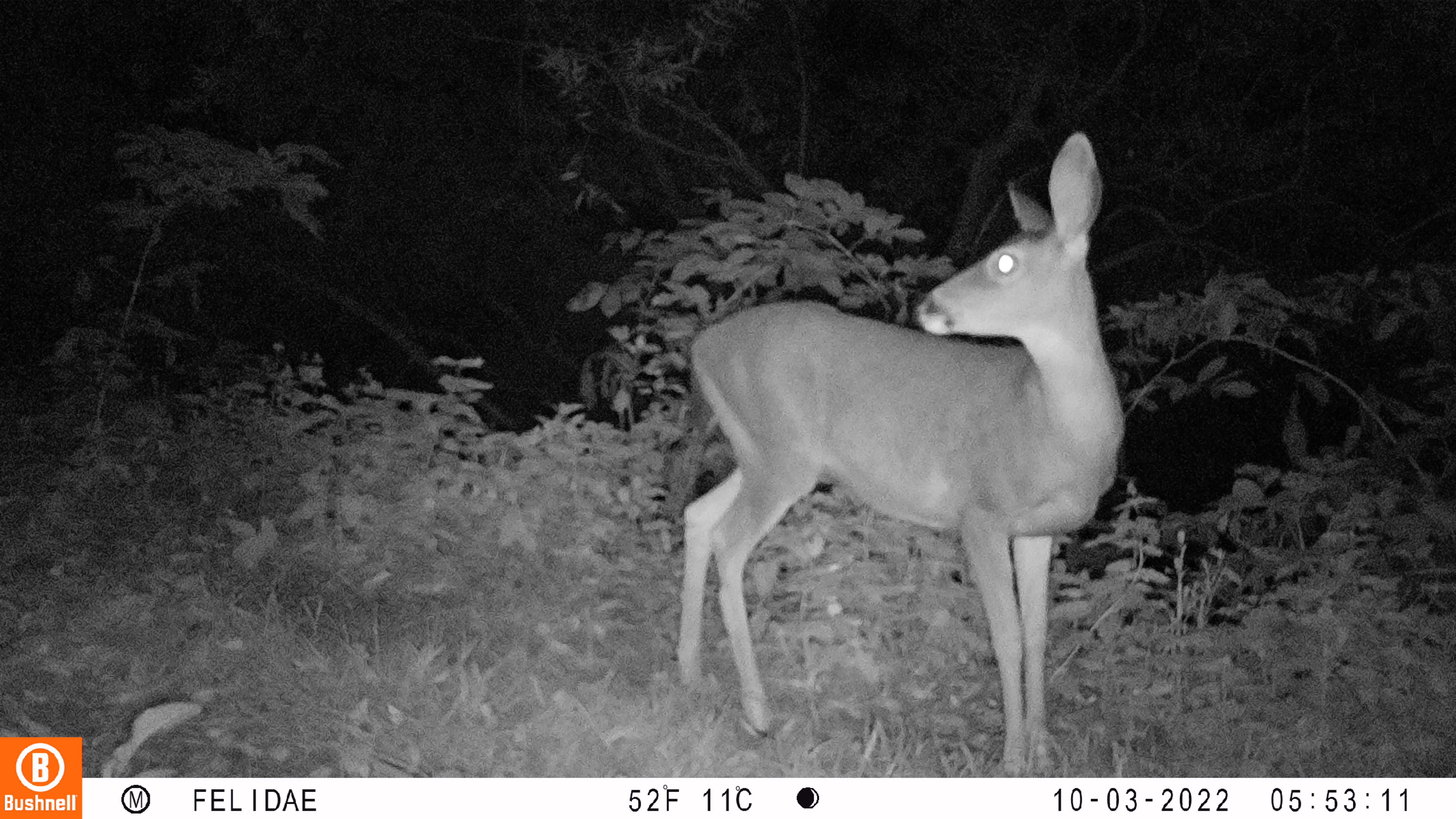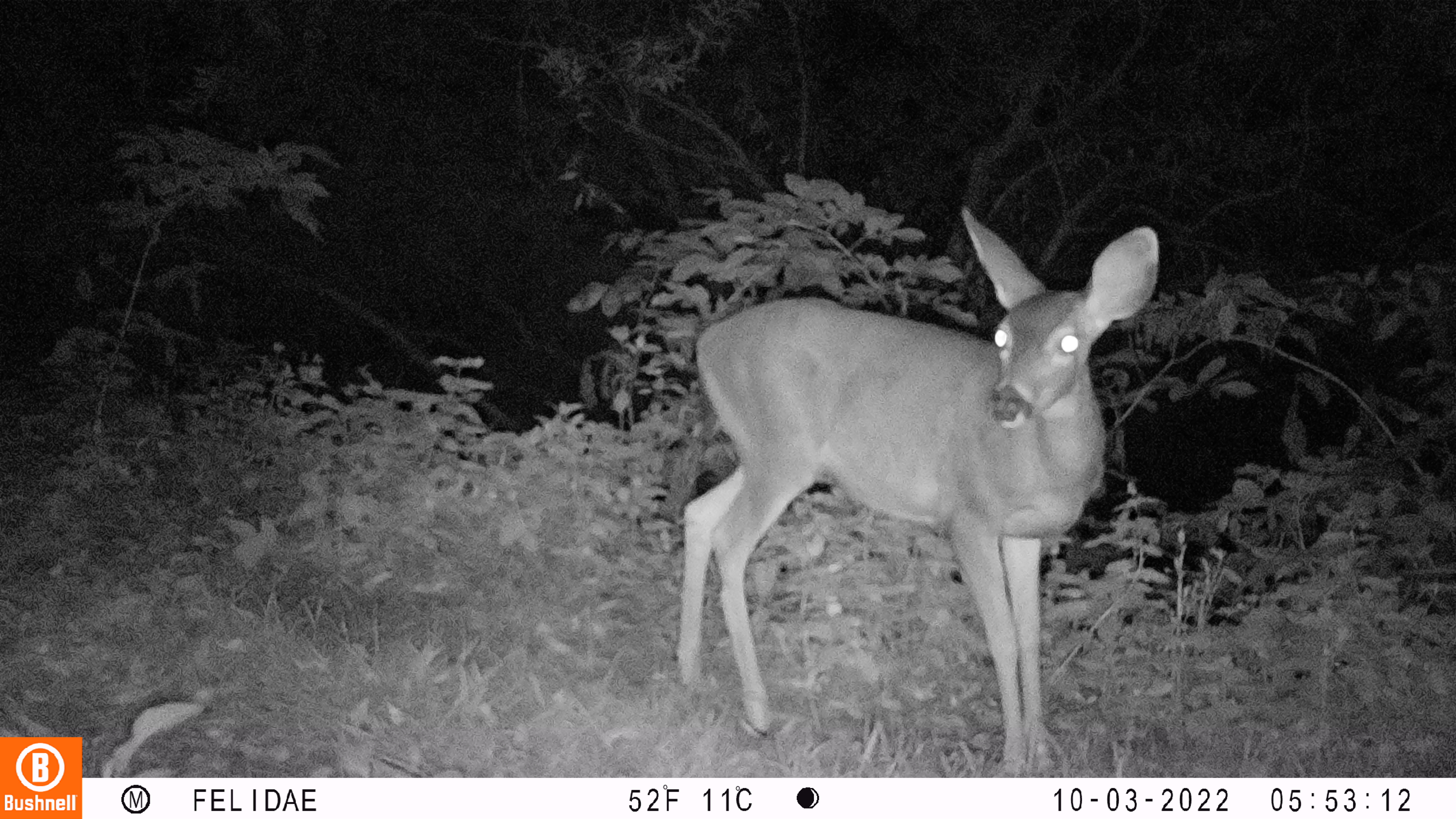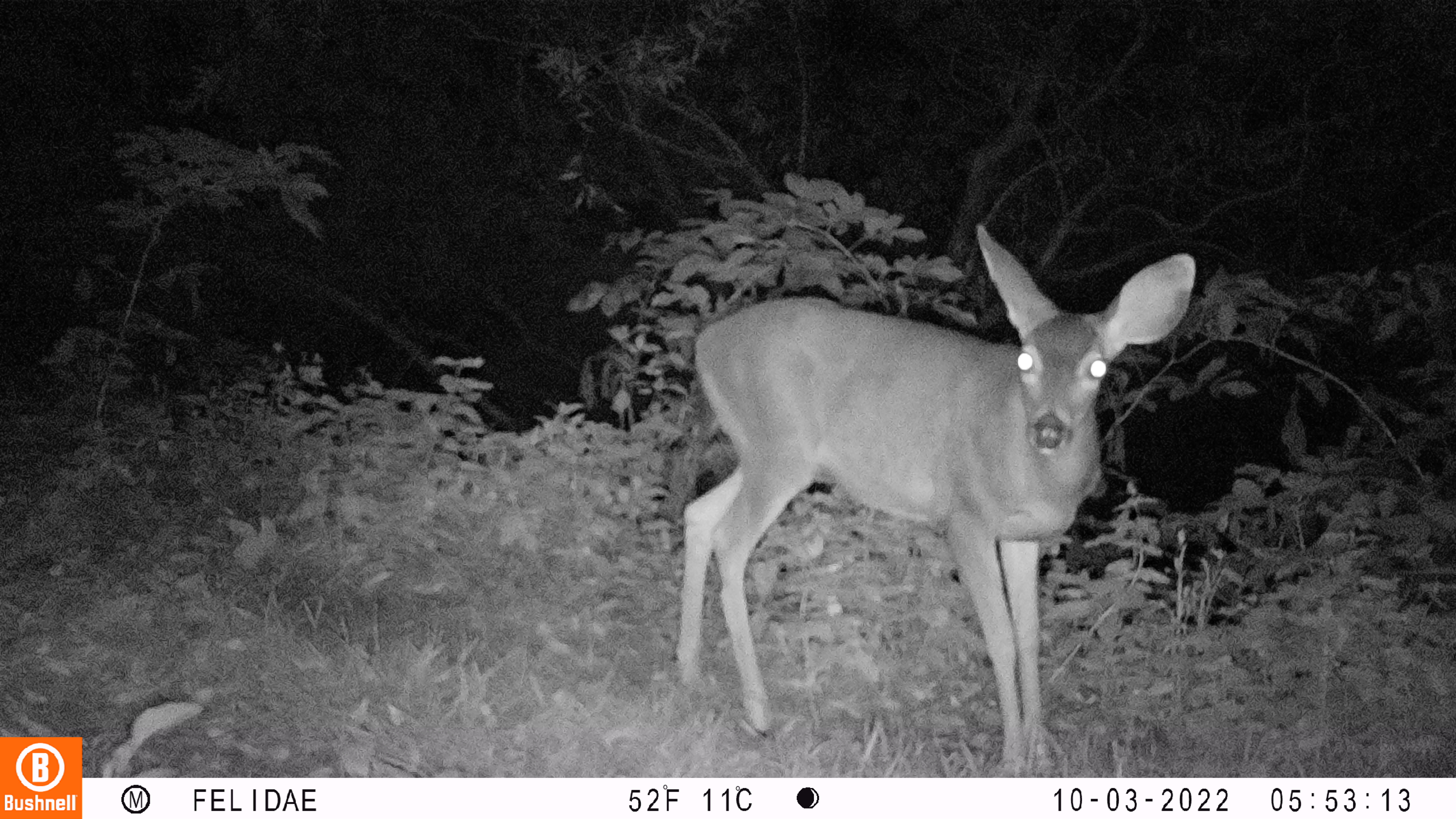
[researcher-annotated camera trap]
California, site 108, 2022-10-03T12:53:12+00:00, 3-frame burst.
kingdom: Animalia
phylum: Chordata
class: Mammalia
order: Artiodactyla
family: Cervidae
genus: Odocoileus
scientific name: Odocoileus hemionus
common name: mule deer